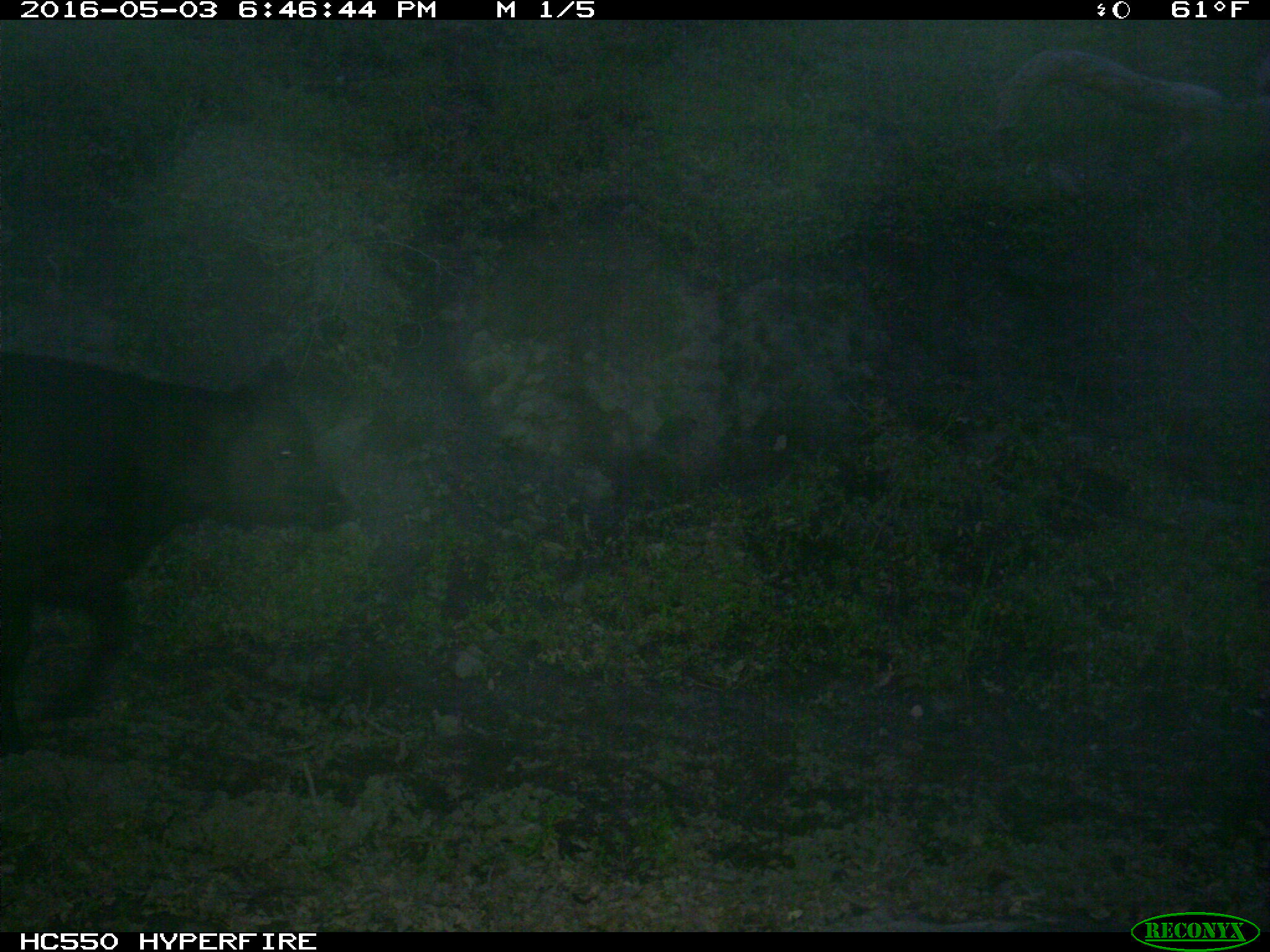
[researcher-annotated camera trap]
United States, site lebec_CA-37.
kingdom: Animalia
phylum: Chordata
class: Mammalia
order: Artiodactyla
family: Bovidae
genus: Bos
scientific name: Bos taurus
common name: domestic cow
Bos taurus (domestic cow).